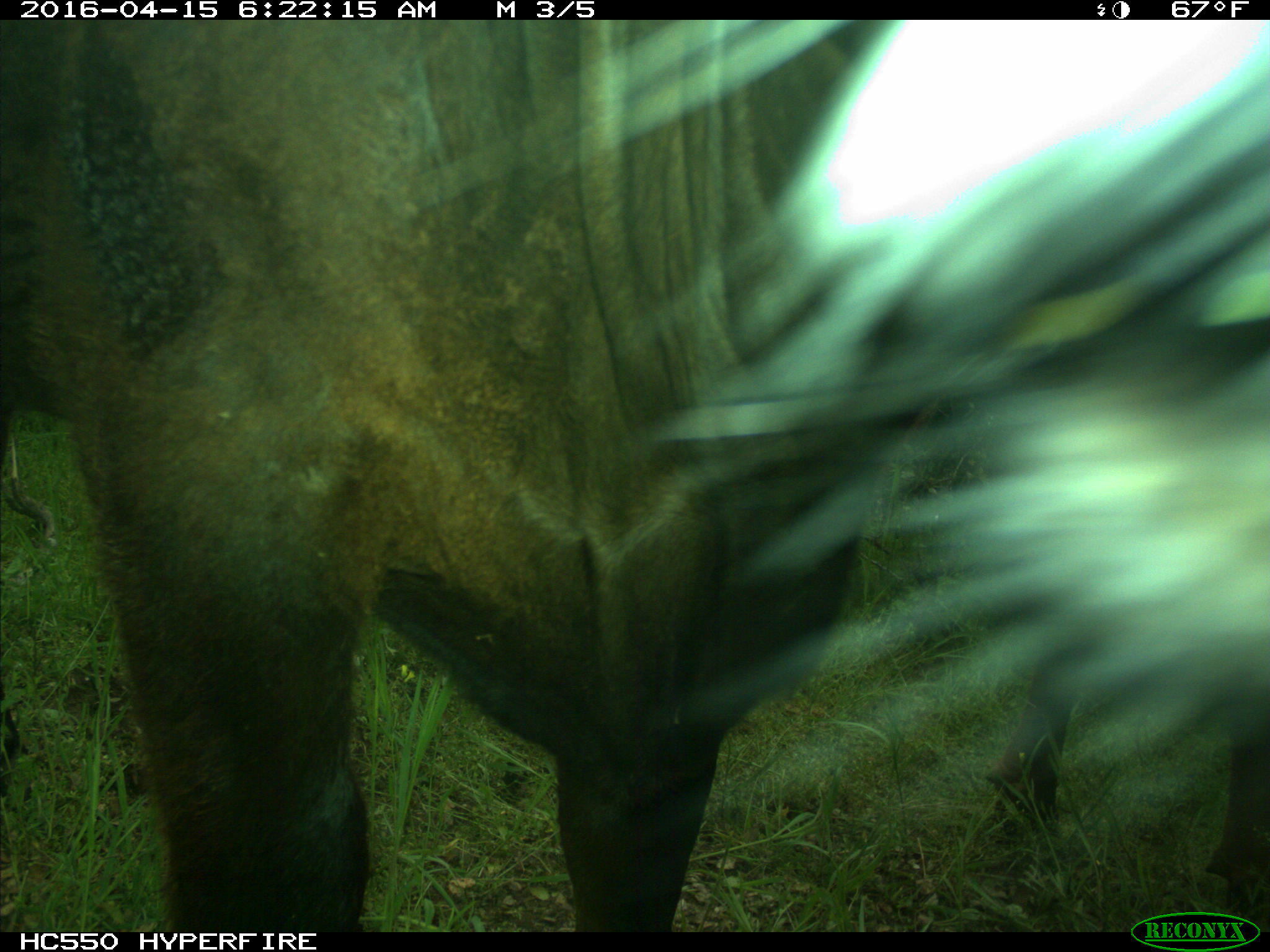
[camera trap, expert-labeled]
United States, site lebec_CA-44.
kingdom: Animalia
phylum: Chordata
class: Mammalia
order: Artiodactyla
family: Bovidae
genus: Bos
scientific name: Bos taurus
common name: domestic cow